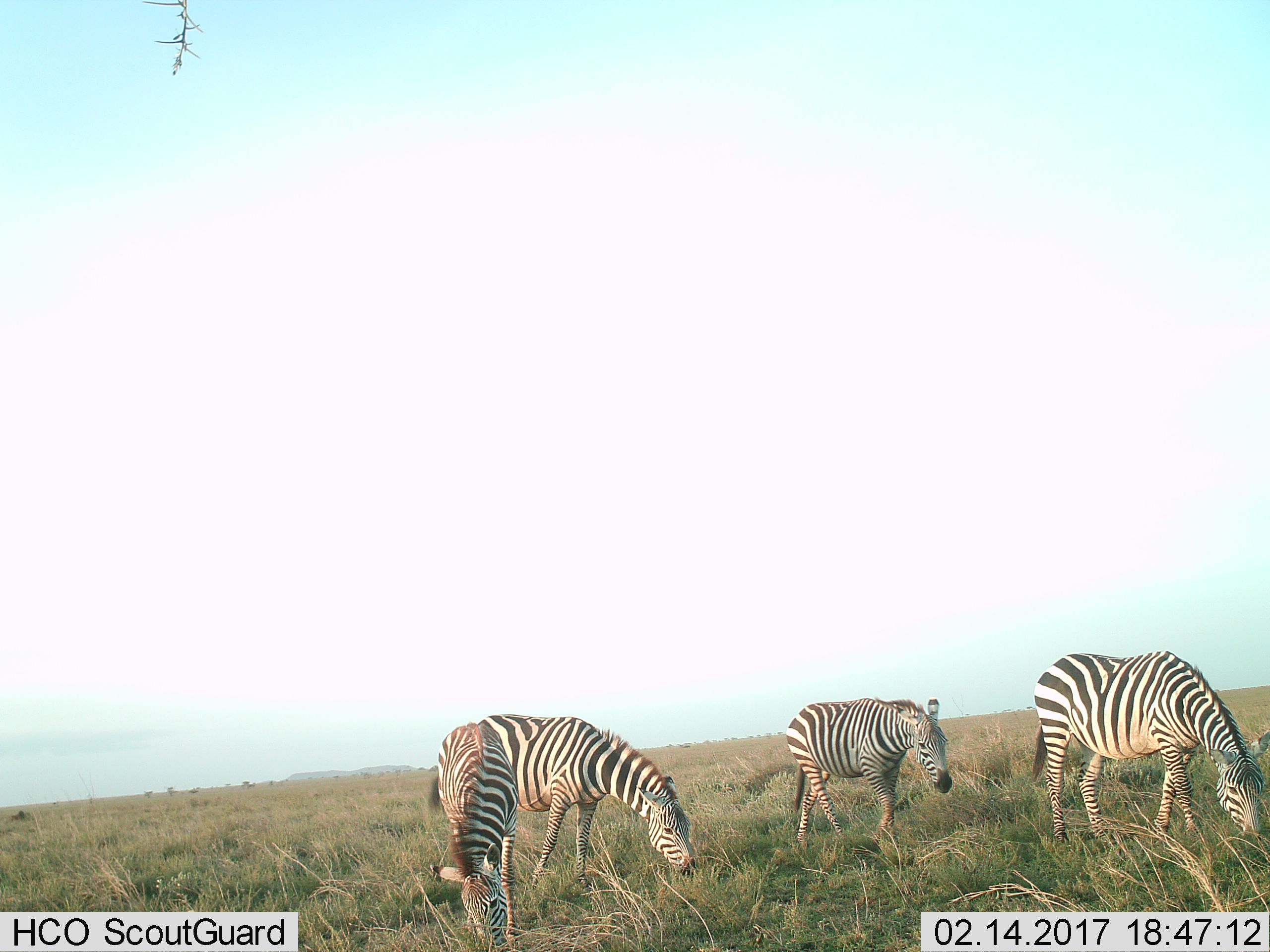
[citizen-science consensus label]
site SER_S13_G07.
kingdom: Animalia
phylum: Chordata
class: Mammalia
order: Perissodactyla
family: Equidae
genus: Equus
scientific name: Equus quagga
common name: plains zebra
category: zebraplains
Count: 4.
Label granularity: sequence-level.